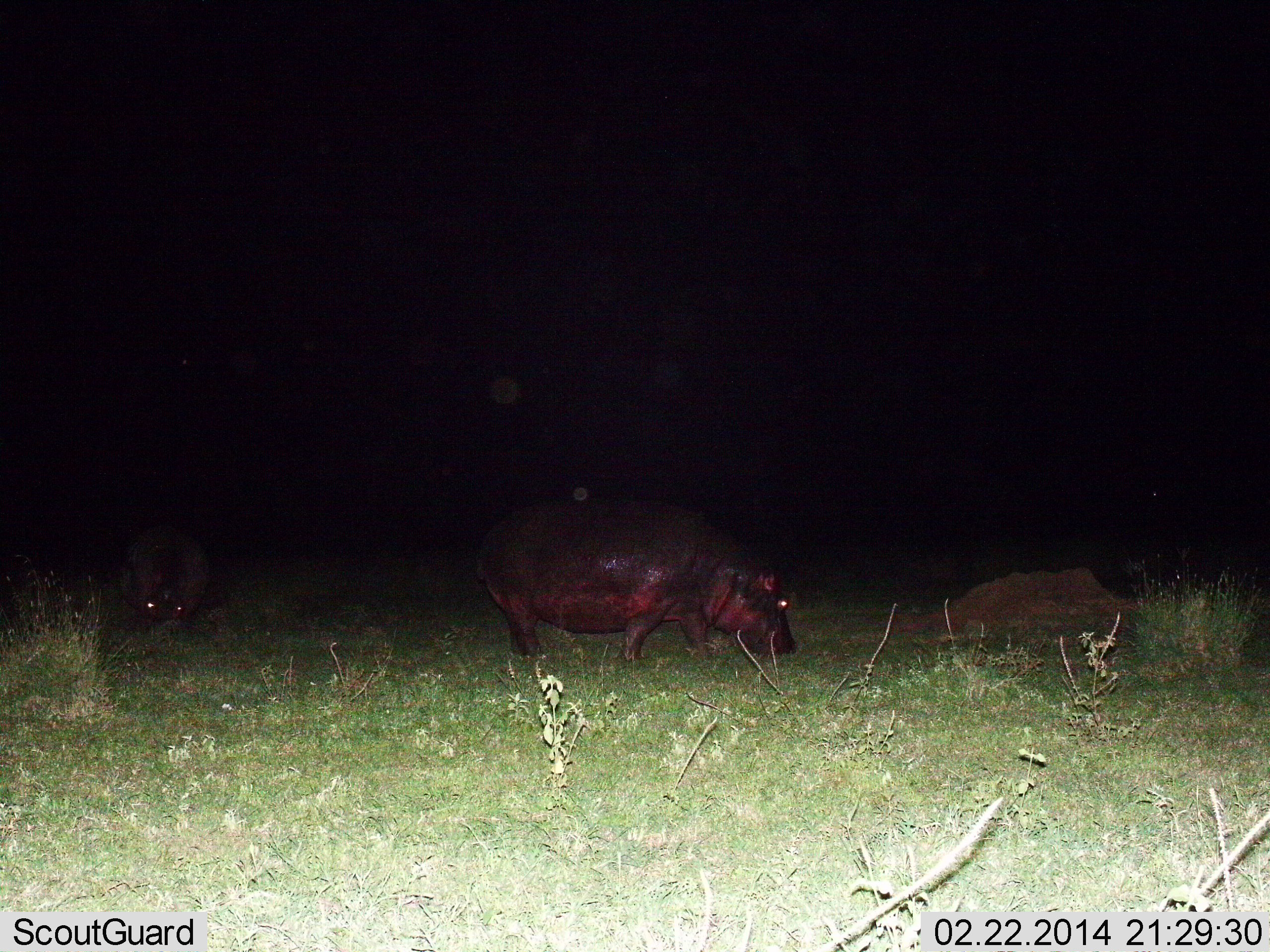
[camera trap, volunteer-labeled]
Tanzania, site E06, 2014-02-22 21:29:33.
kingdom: Animalia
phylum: Chordata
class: Mammalia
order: Artiodactyla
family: Hippopotamidae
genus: Hippopotamus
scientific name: Hippopotamus amphibius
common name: hippopotamus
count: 2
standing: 33%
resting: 0%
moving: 21%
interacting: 0%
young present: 1%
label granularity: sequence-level